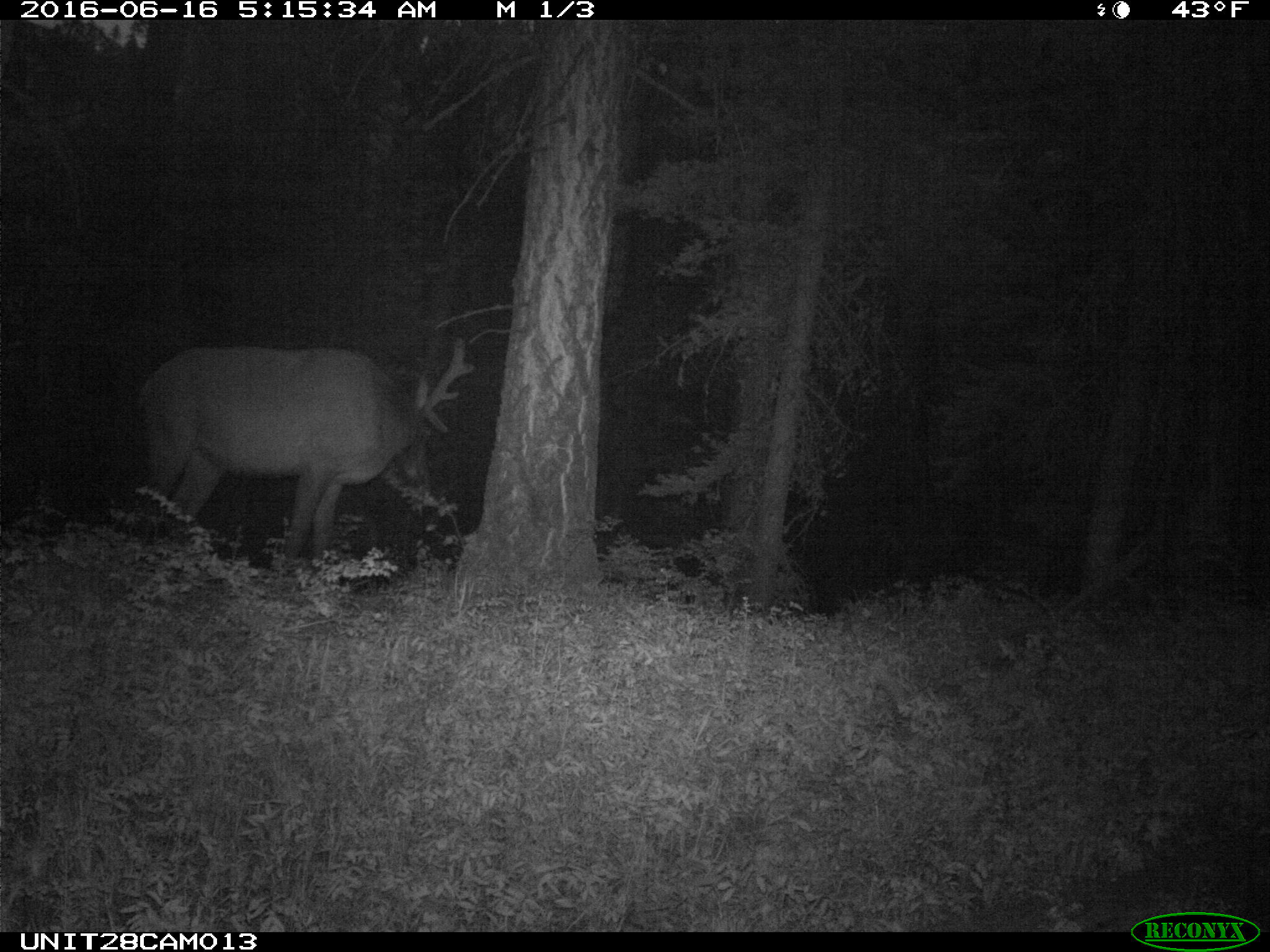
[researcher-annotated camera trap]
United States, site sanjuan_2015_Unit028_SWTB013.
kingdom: Animalia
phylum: Chordata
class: Mammalia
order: Artiodactyla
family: Cervidae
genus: Cervus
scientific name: Cervus elaphus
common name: red deer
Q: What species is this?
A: Cervus elaphus (red deer).